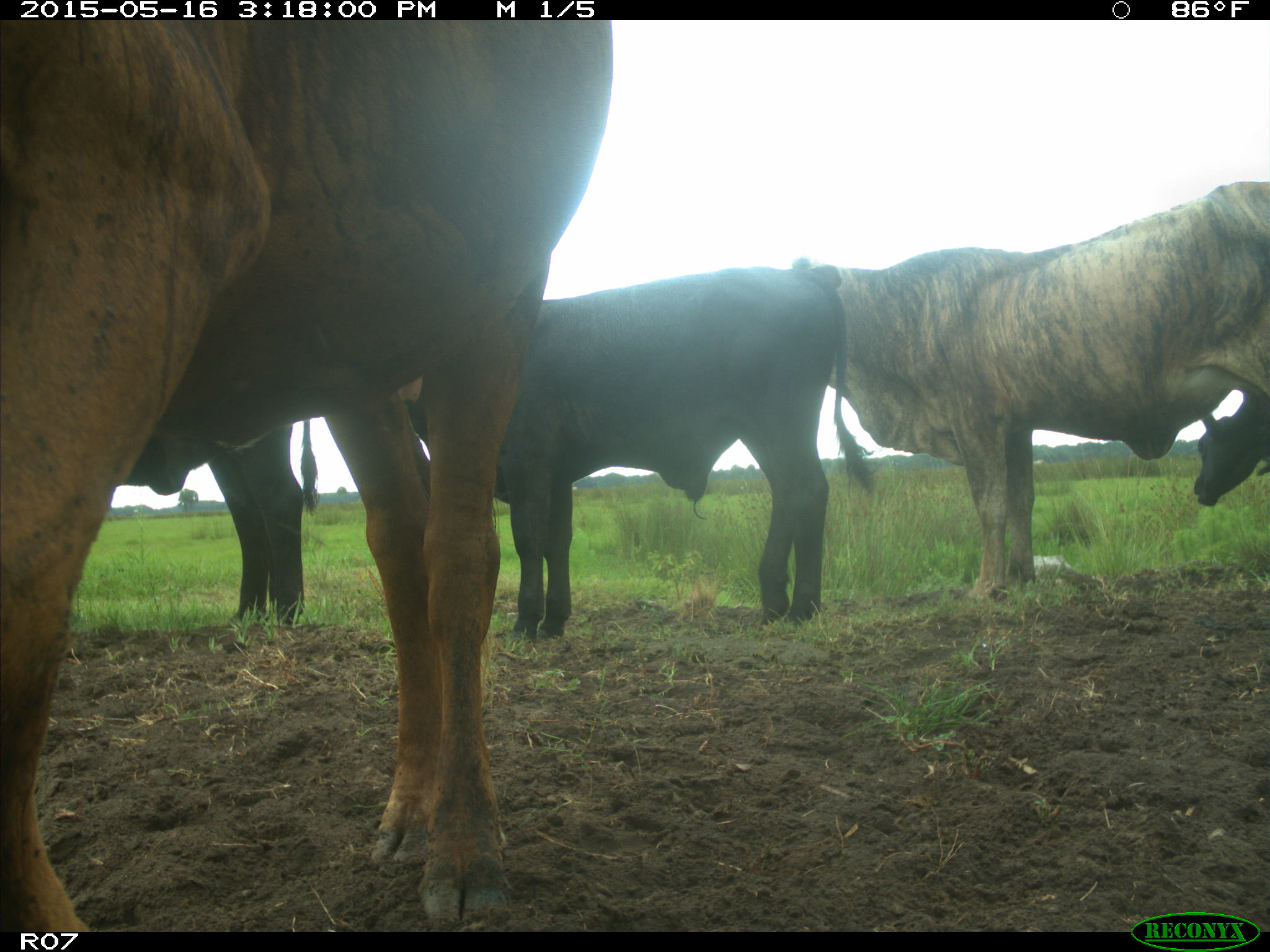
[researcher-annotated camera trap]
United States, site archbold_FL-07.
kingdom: Animalia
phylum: Chordata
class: Mammalia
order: Artiodactyla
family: Bovidae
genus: Bos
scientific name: Bos taurus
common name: domestic cow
Bos taurus (domestic cow).